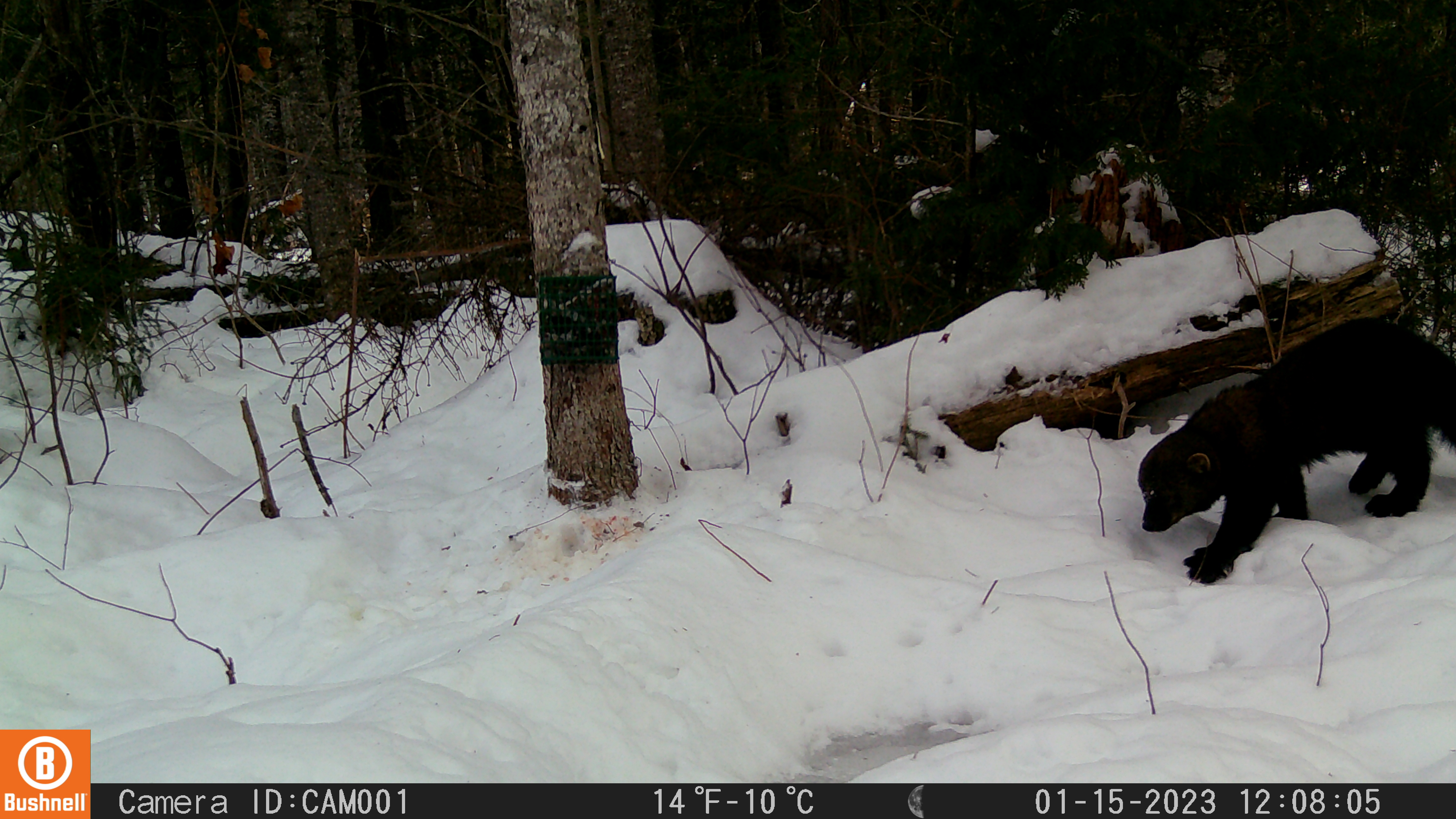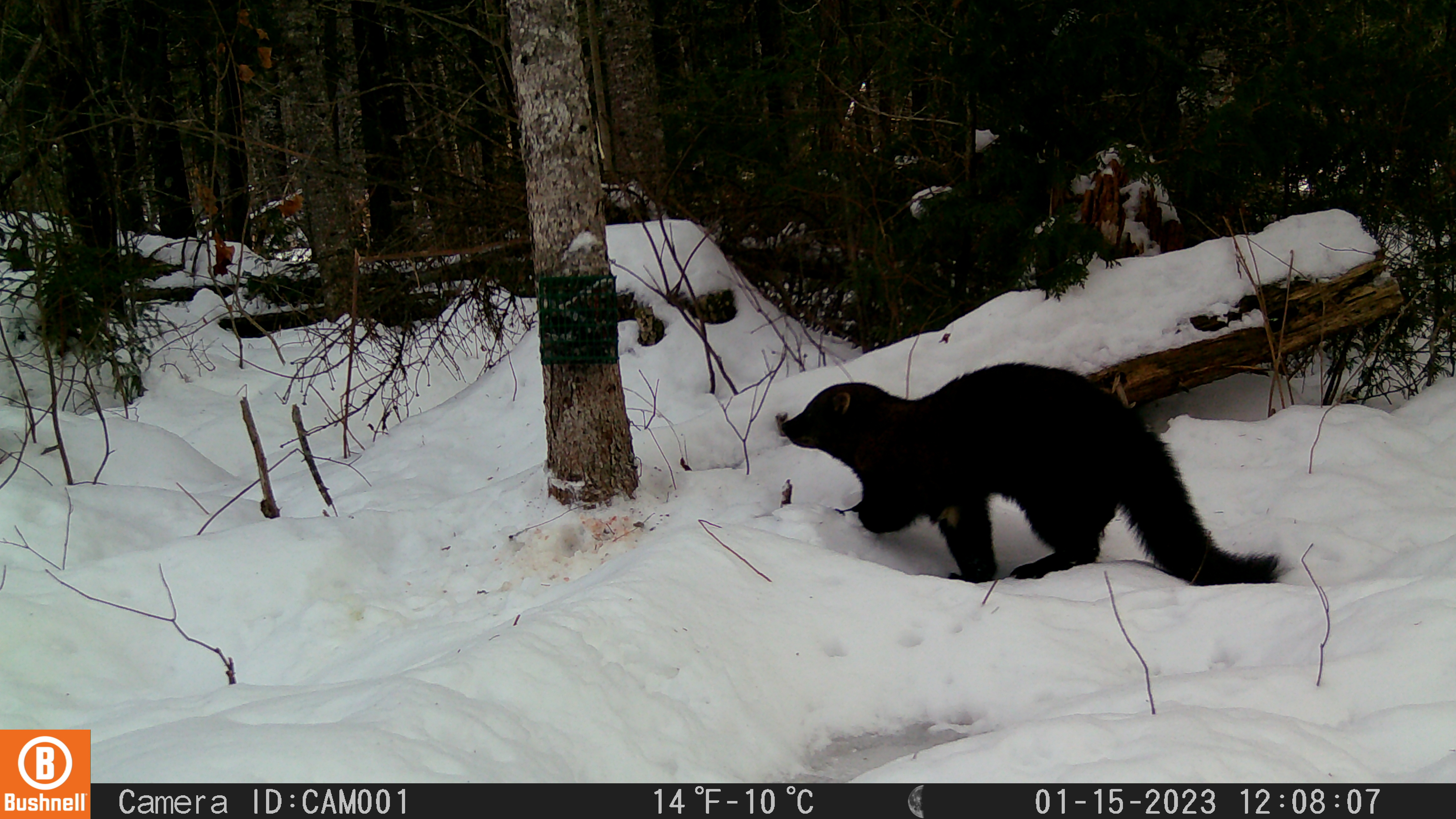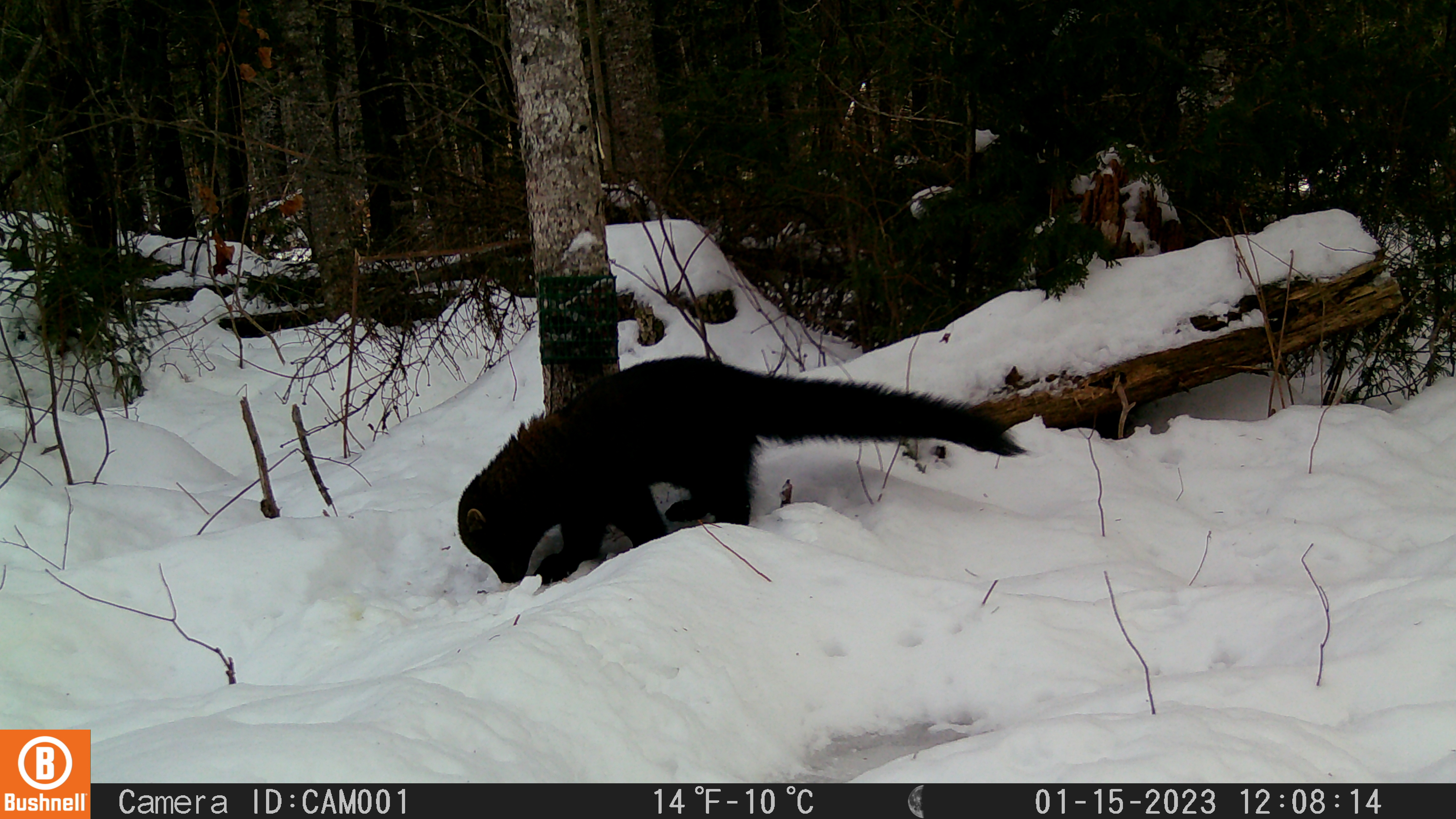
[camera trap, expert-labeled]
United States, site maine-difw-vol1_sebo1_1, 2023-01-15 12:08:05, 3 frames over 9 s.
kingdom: Animalia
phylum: Chordata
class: Mammalia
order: Carnivora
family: Mustelidae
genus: Pekania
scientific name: Pekania pennanti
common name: fisher